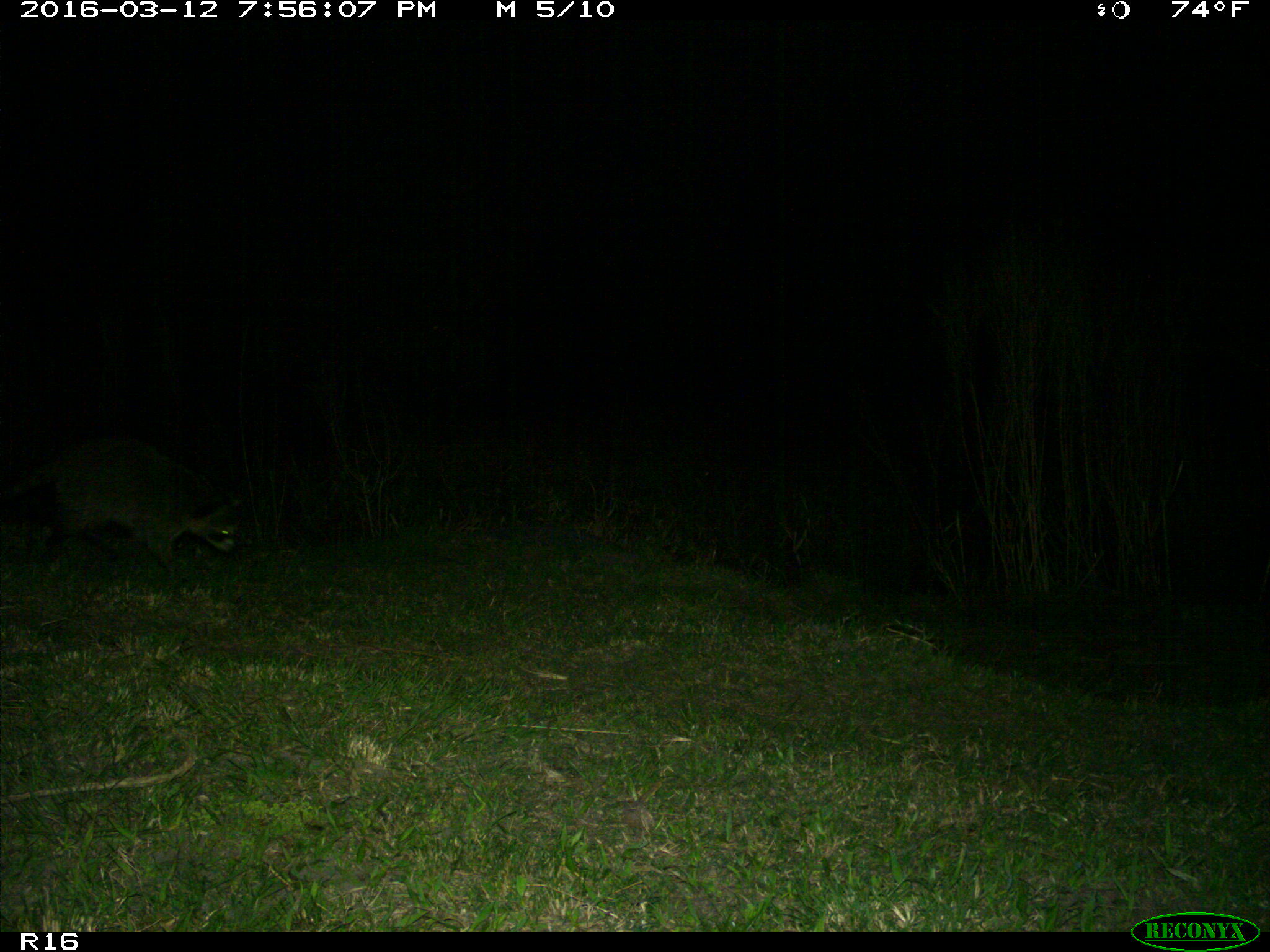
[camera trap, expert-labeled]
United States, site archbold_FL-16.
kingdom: Animalia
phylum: Chordata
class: Mammalia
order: Carnivora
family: Procyonidae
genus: Procyon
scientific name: Procyon lotor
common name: common raccoon